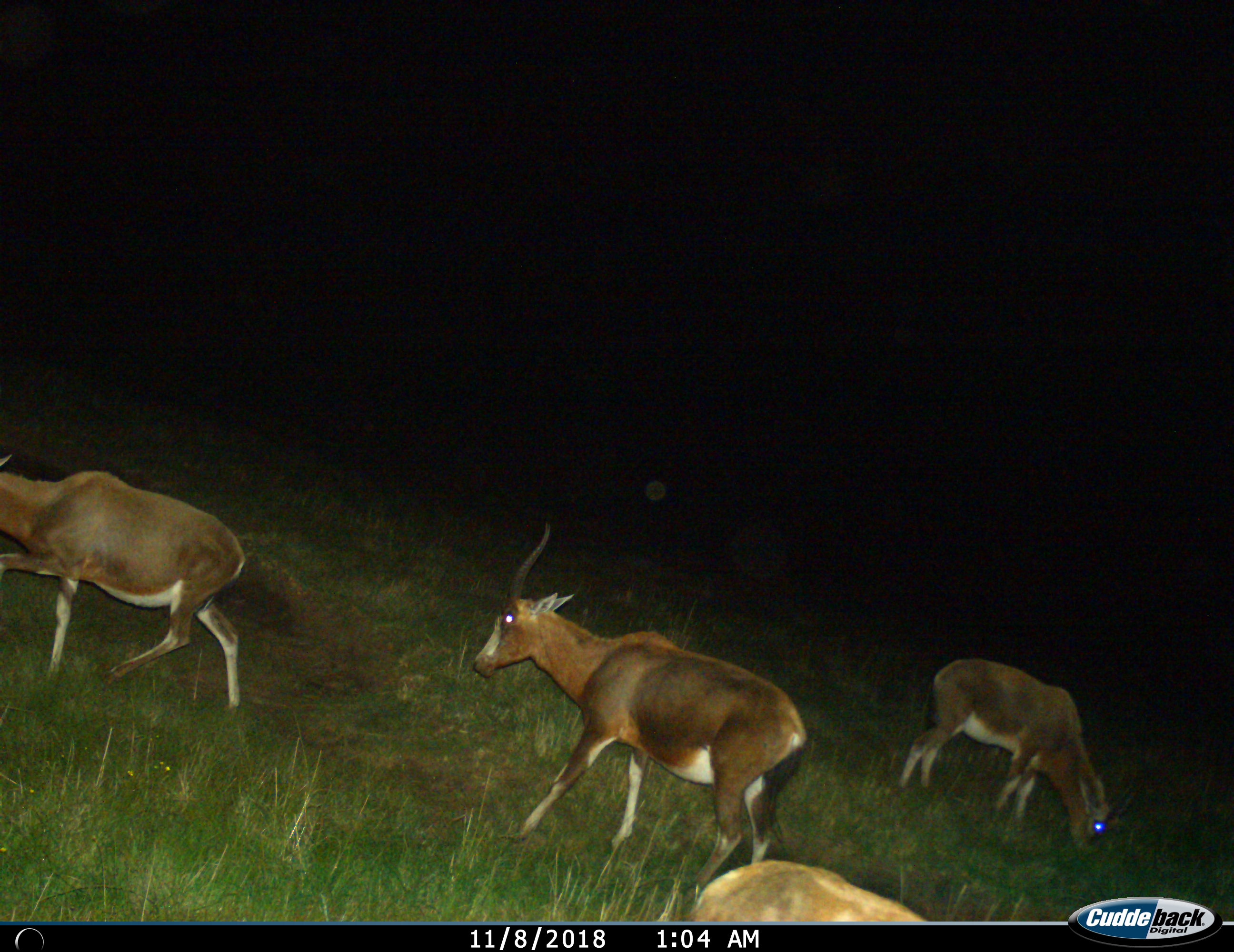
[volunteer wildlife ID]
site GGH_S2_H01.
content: unidentified animal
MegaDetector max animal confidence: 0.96